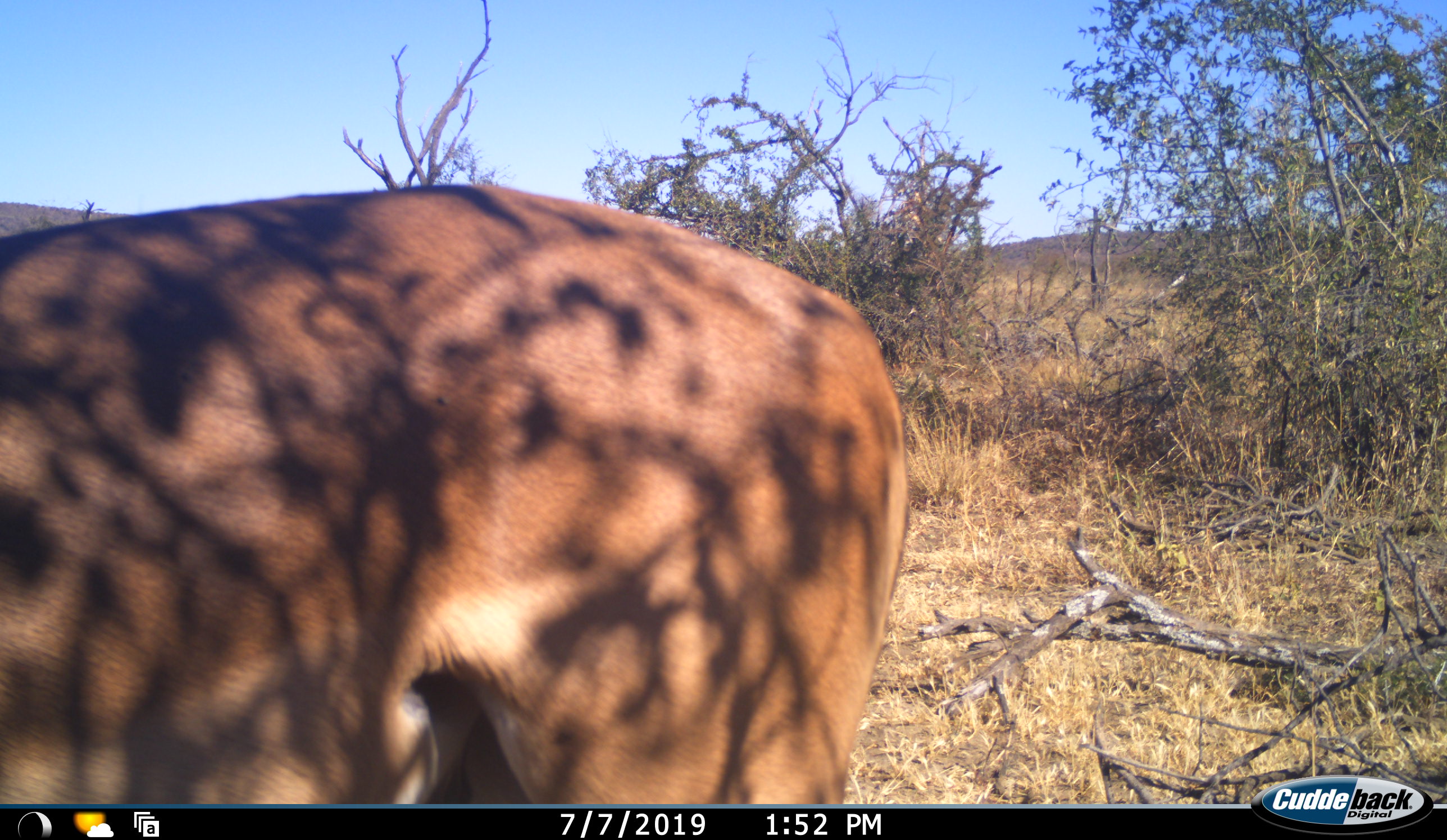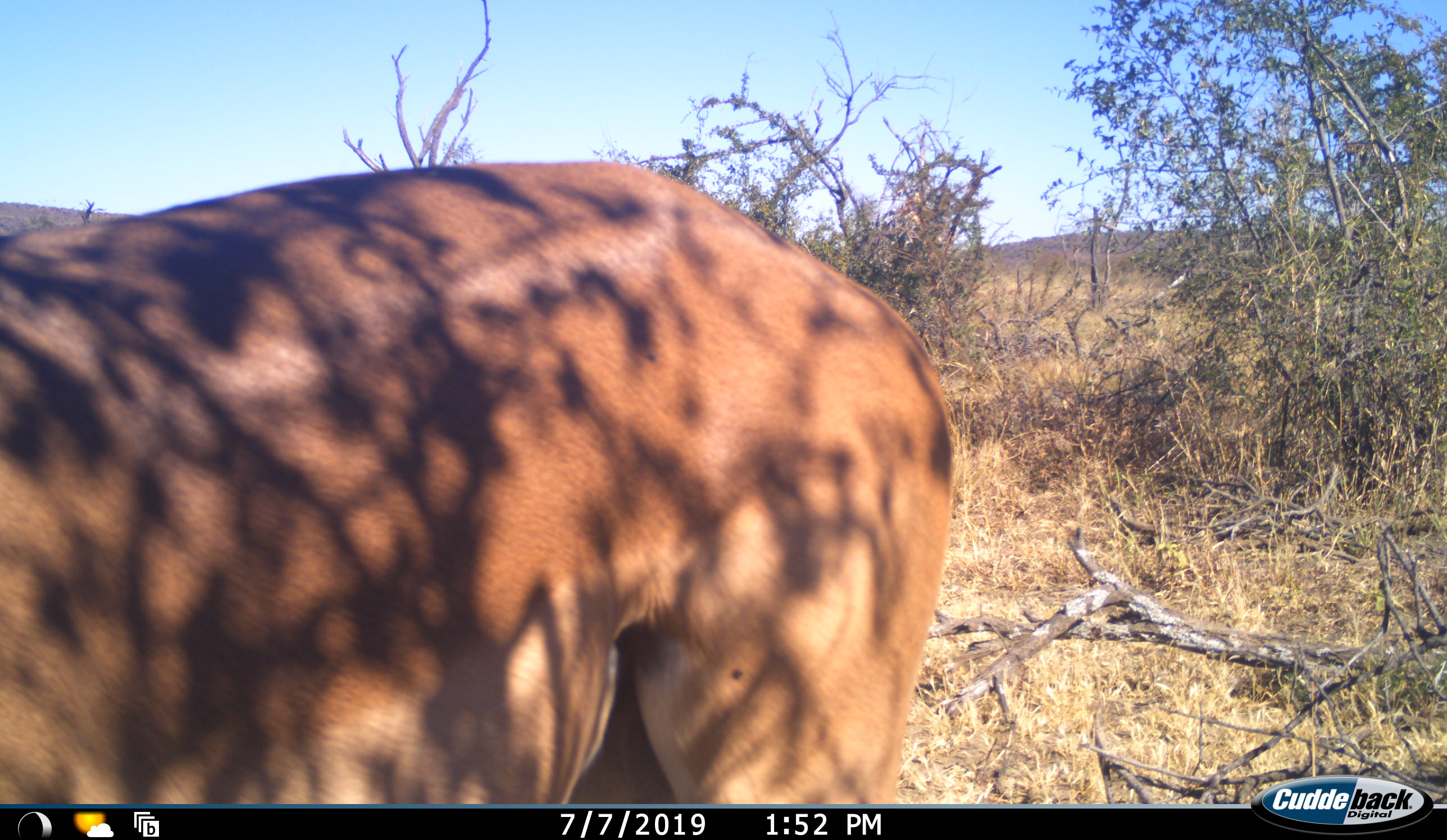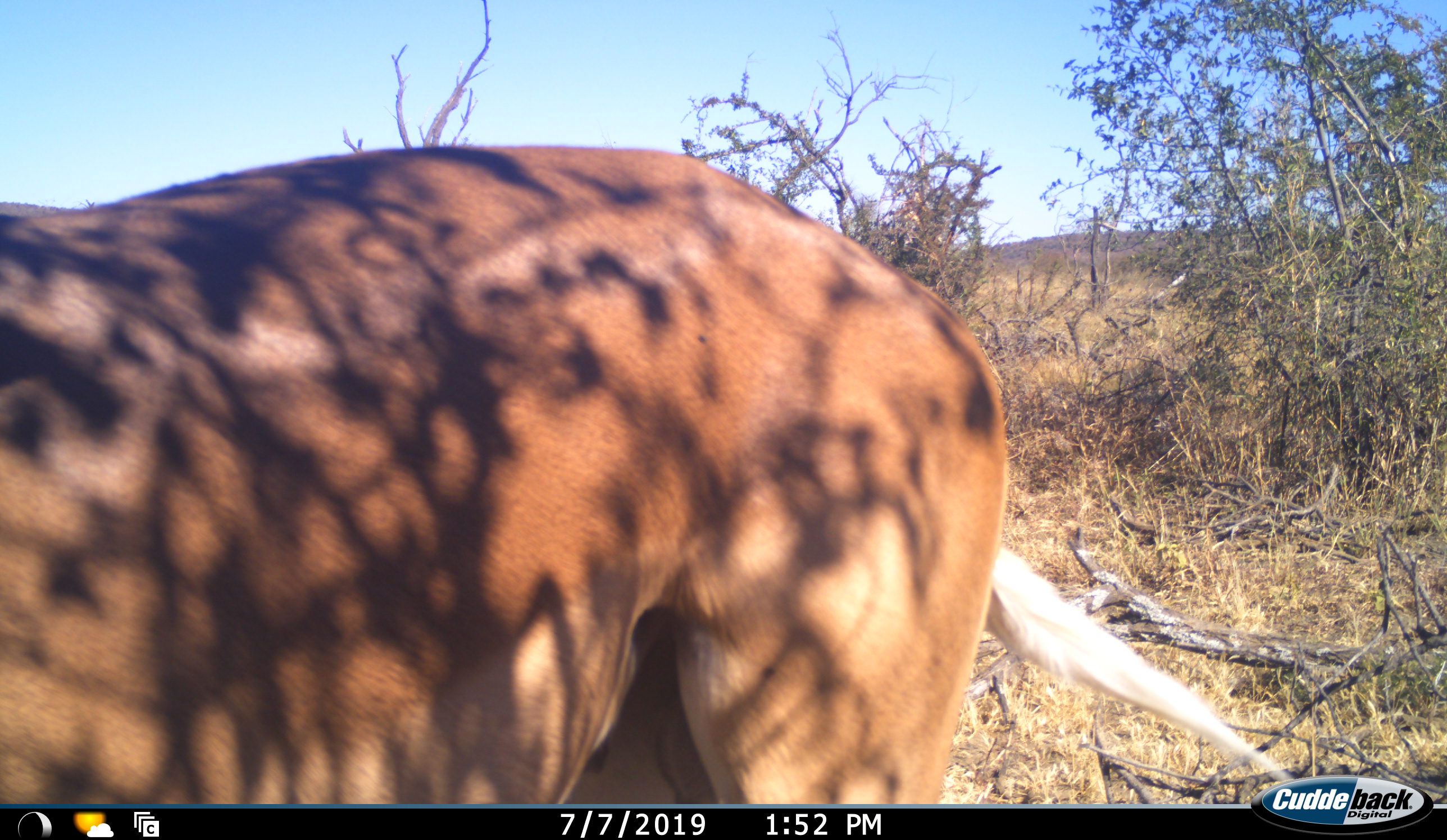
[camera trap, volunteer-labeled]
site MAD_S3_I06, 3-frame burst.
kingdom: Animalia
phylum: Chordata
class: Mammalia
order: Artiodactyla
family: Bovidae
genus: Aepyceros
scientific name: Aepyceros melampus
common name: impala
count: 1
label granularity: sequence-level